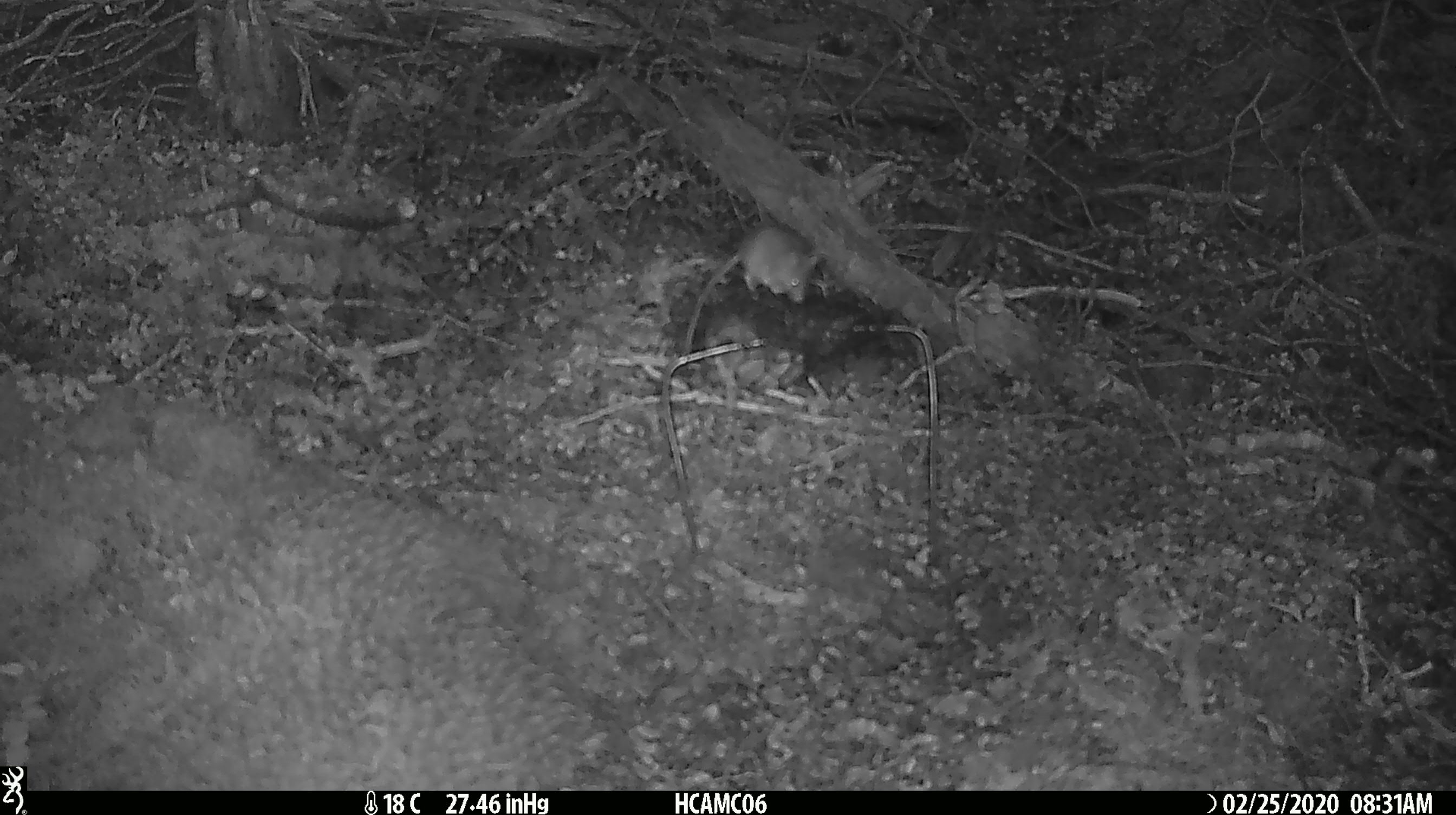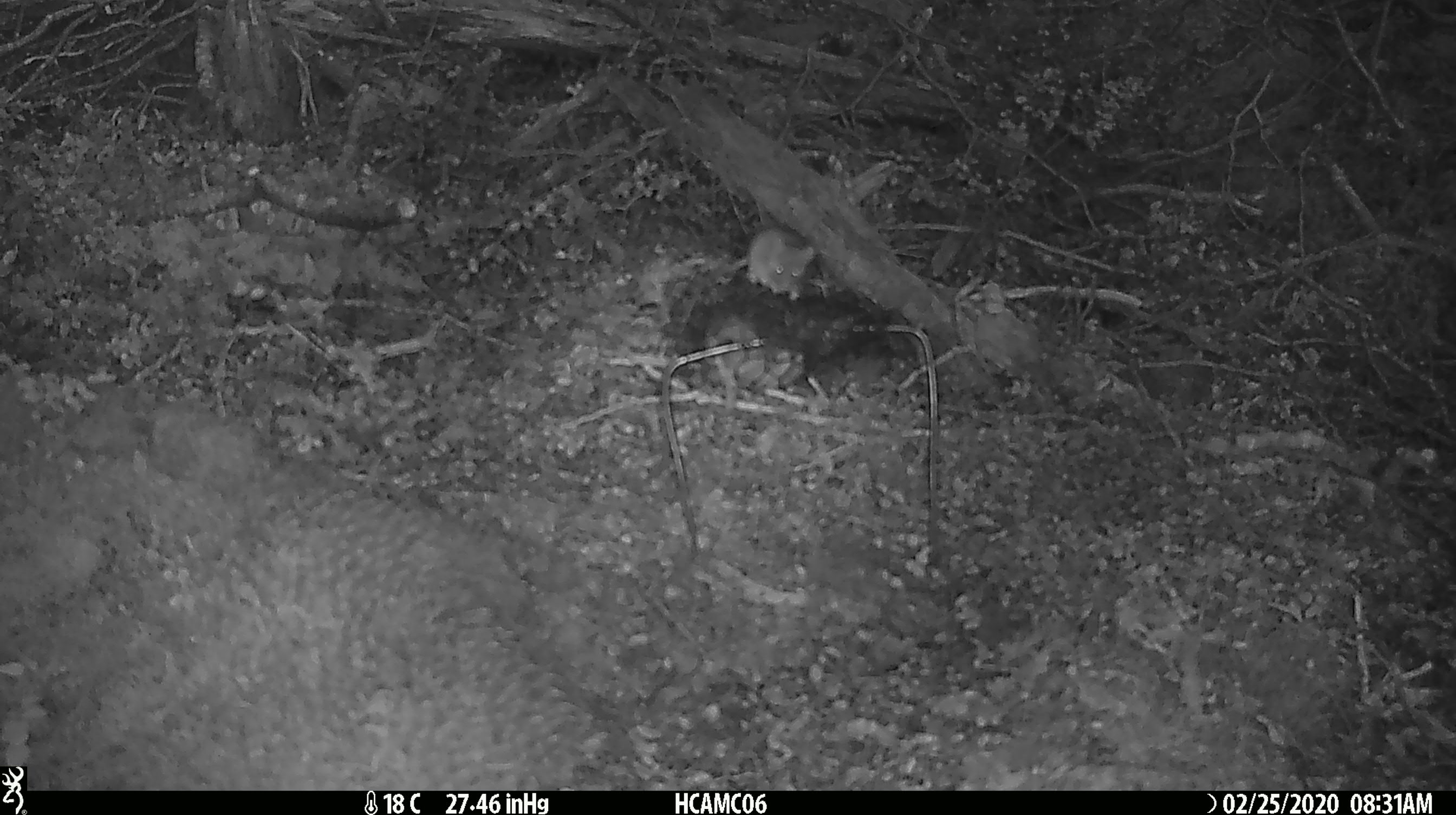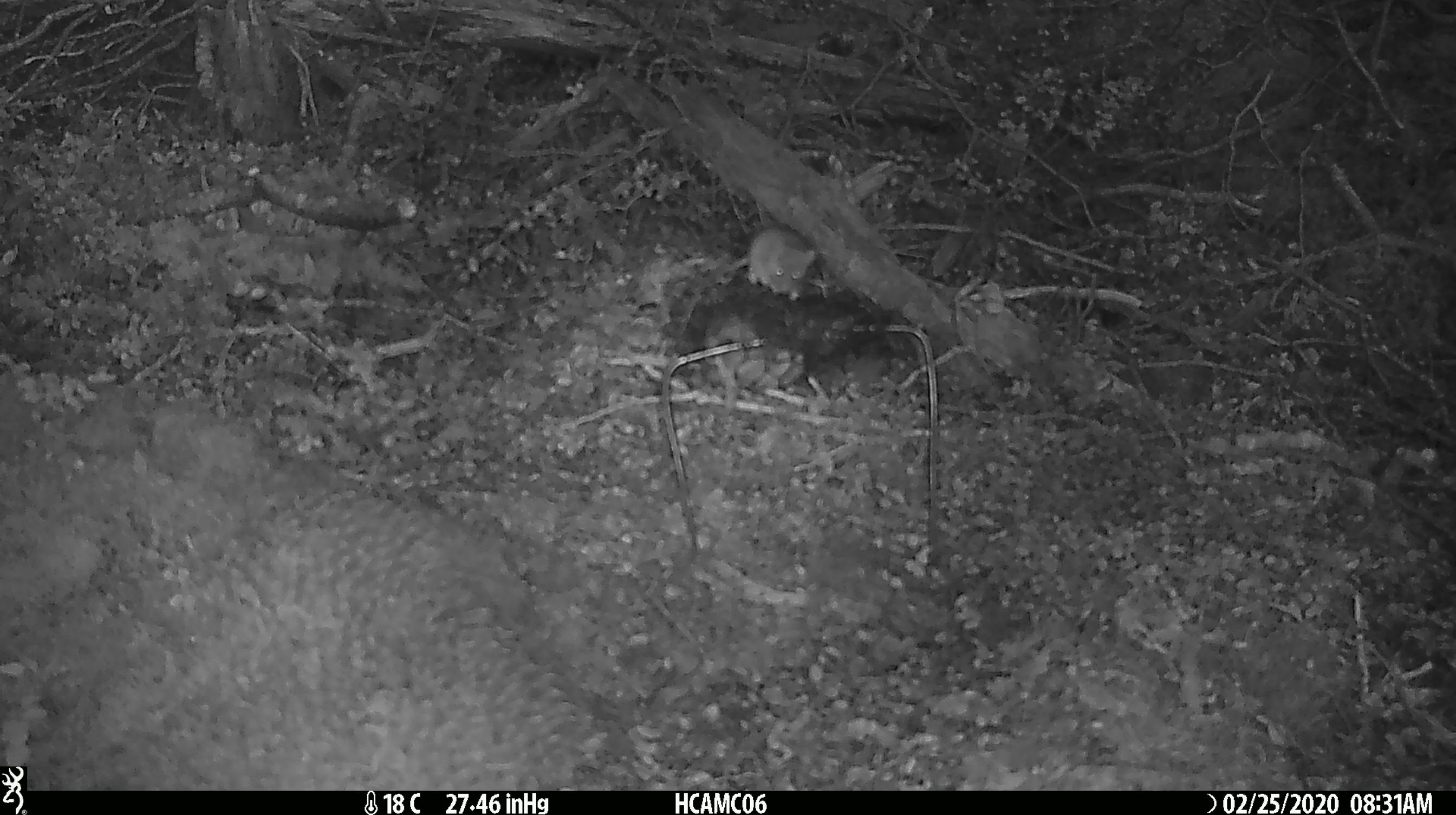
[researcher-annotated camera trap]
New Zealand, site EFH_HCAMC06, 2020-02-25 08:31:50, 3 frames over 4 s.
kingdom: Animalia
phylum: Chordata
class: Mammalia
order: Rodentia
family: Muridae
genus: Mus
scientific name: Mus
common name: mouse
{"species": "mouse (Mus)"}